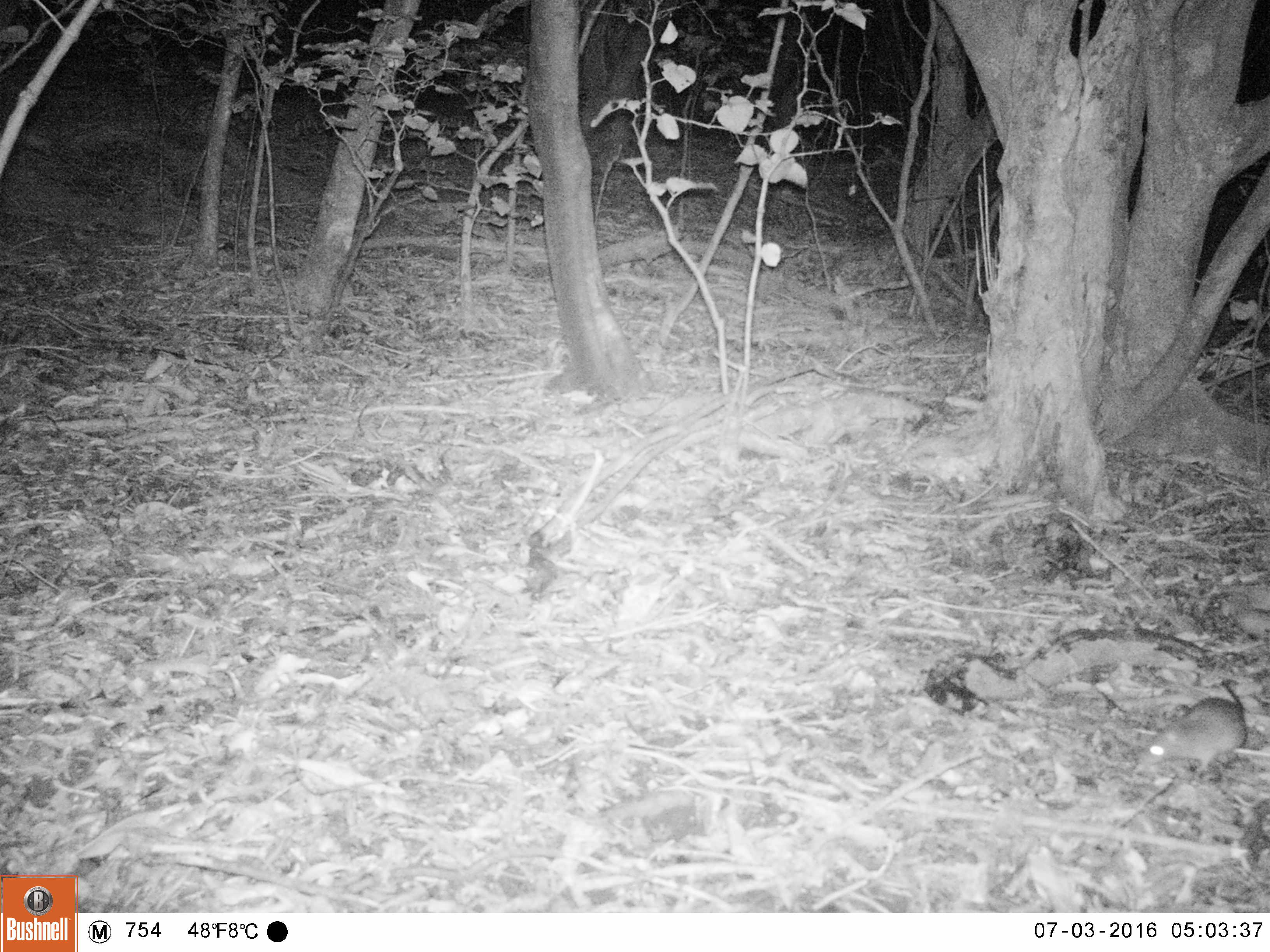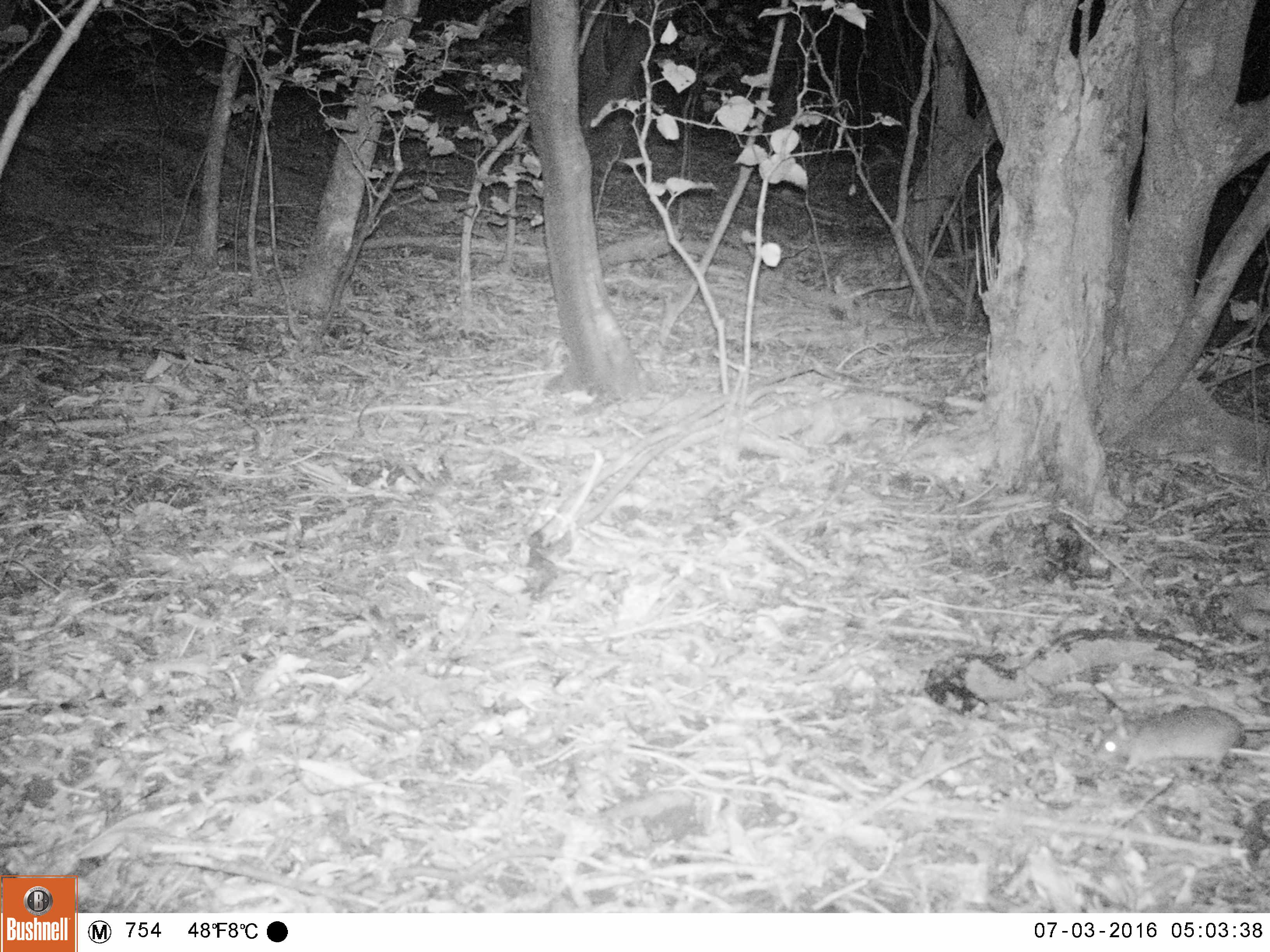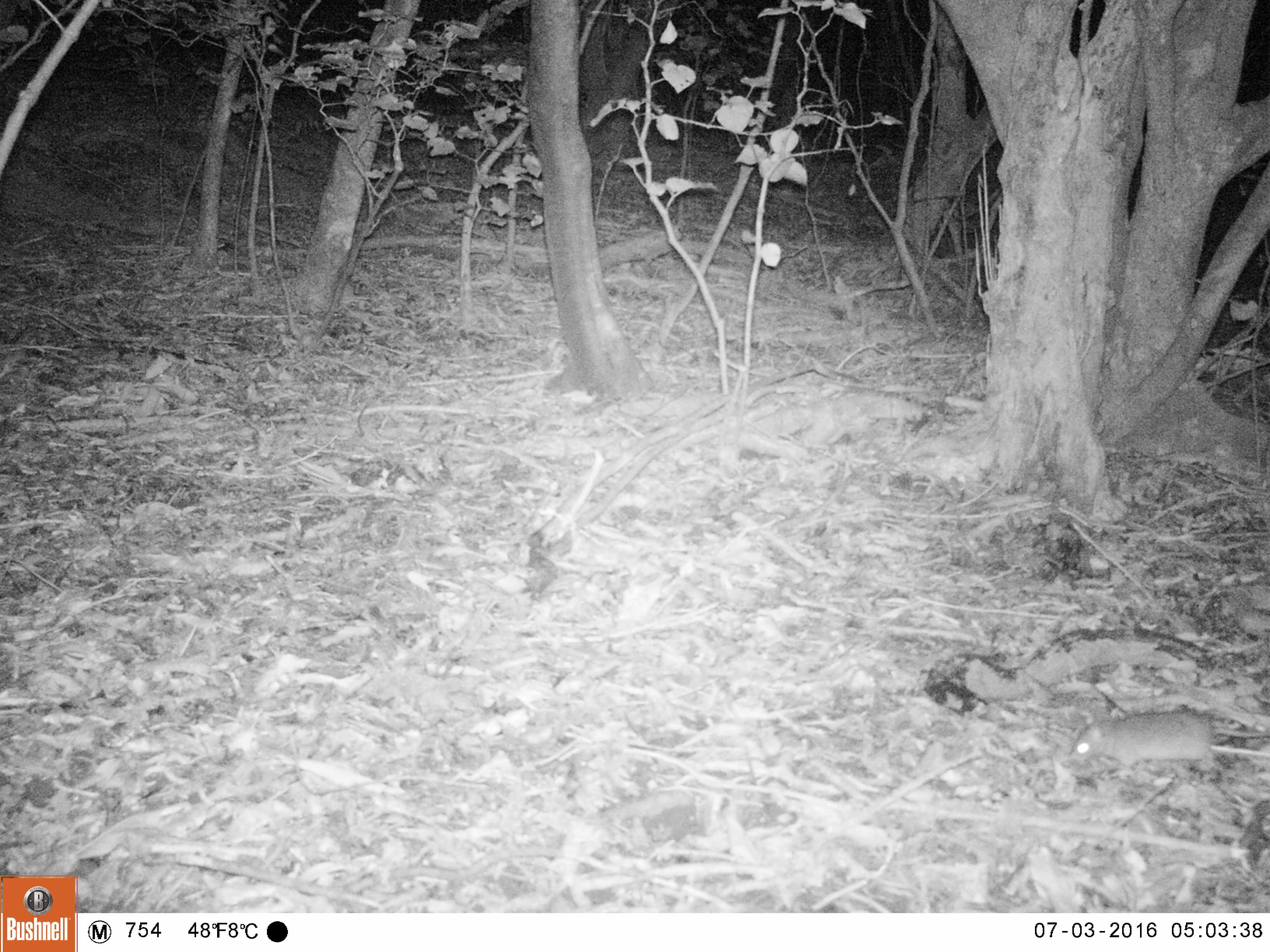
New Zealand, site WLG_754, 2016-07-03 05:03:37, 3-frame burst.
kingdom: Animalia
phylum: Chordata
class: Mammalia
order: Rodentia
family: Muridae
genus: Rattus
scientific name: Rattus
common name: rat